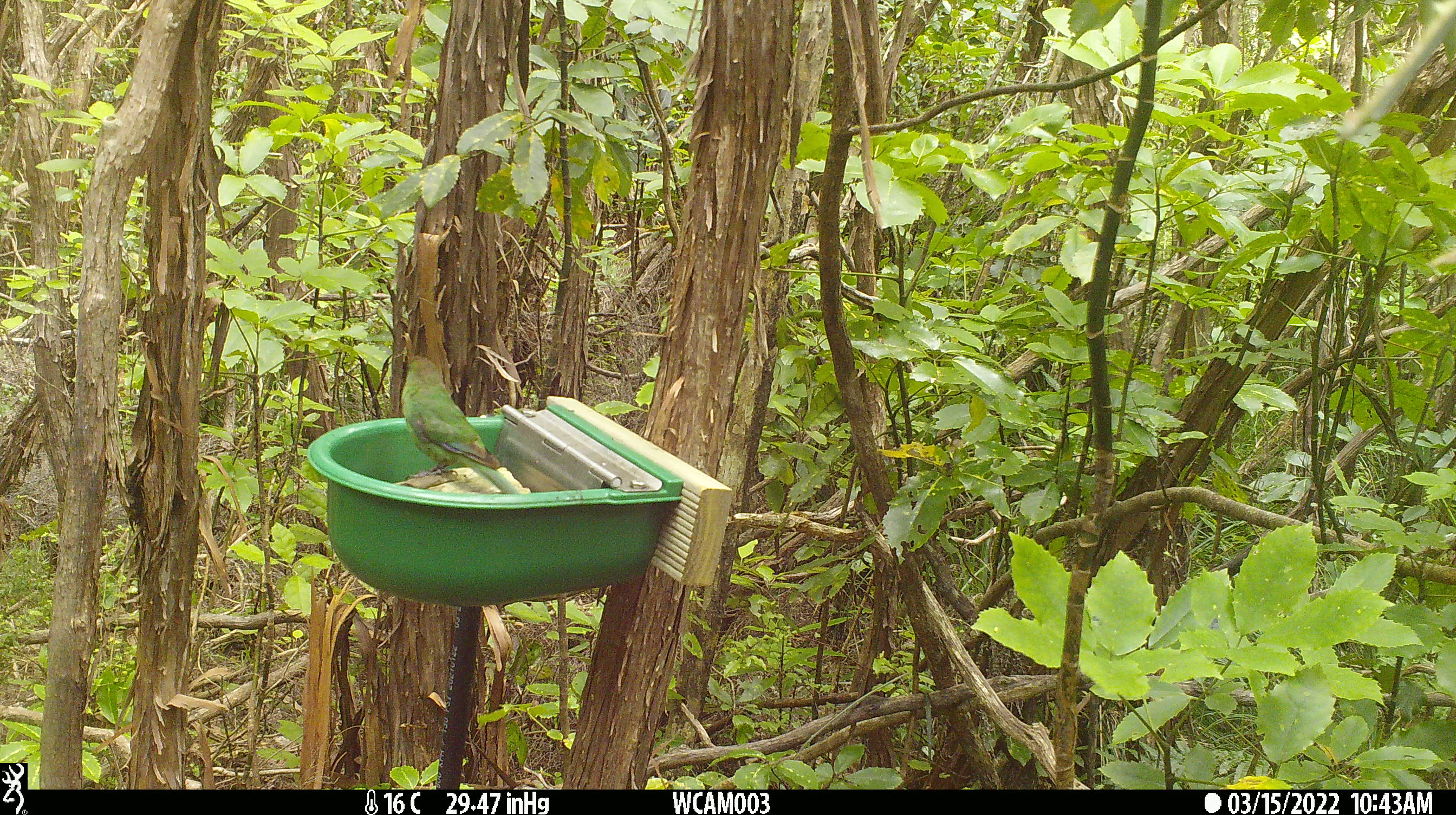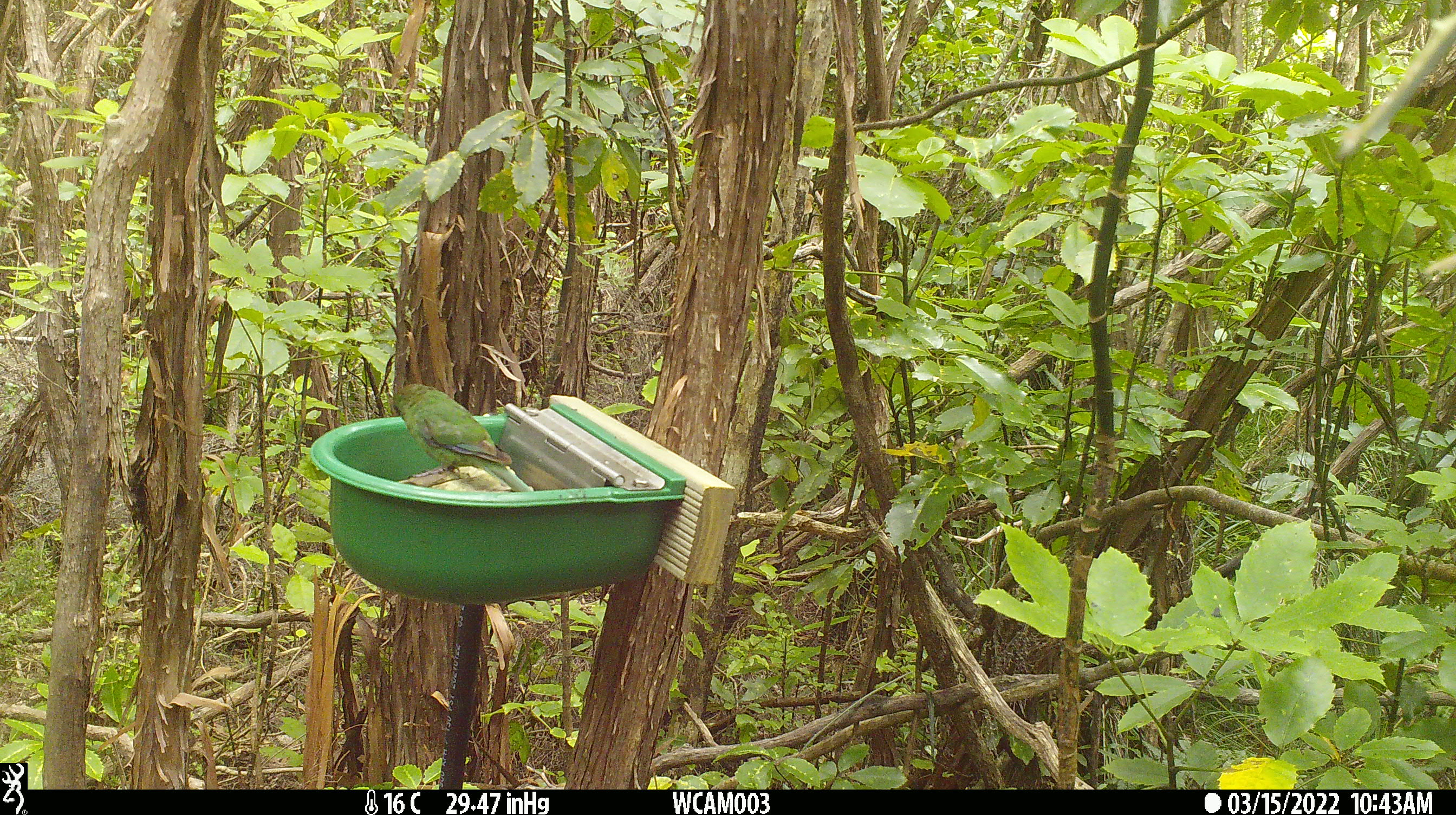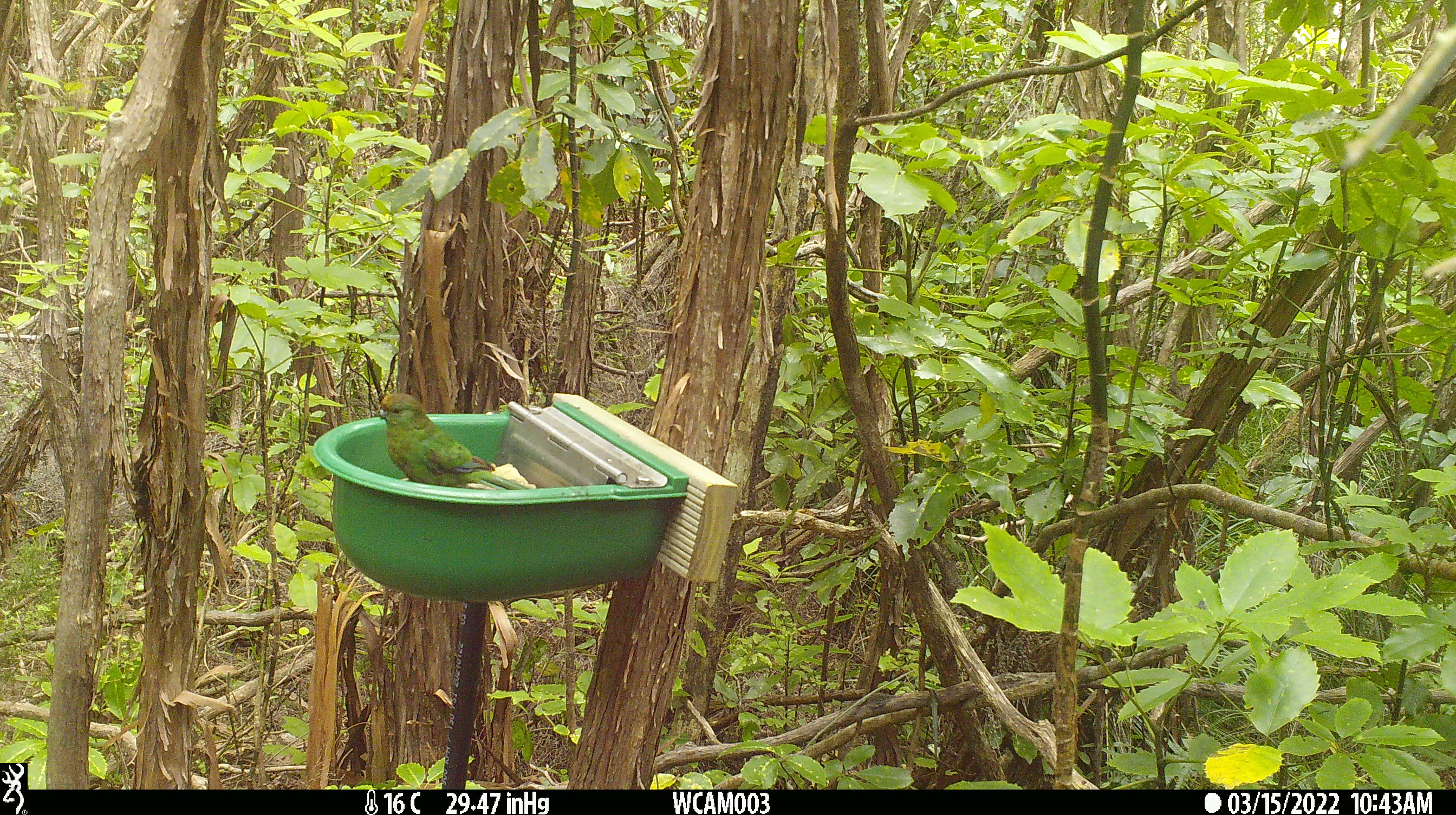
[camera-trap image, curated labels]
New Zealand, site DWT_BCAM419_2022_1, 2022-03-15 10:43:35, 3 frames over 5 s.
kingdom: Animalia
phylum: Chordata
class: Aves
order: Psittaciformes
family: Psittaculidae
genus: Cyanoramphus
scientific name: Cyanoramphus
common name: parakeet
Parakeet (Cyanoramphus).